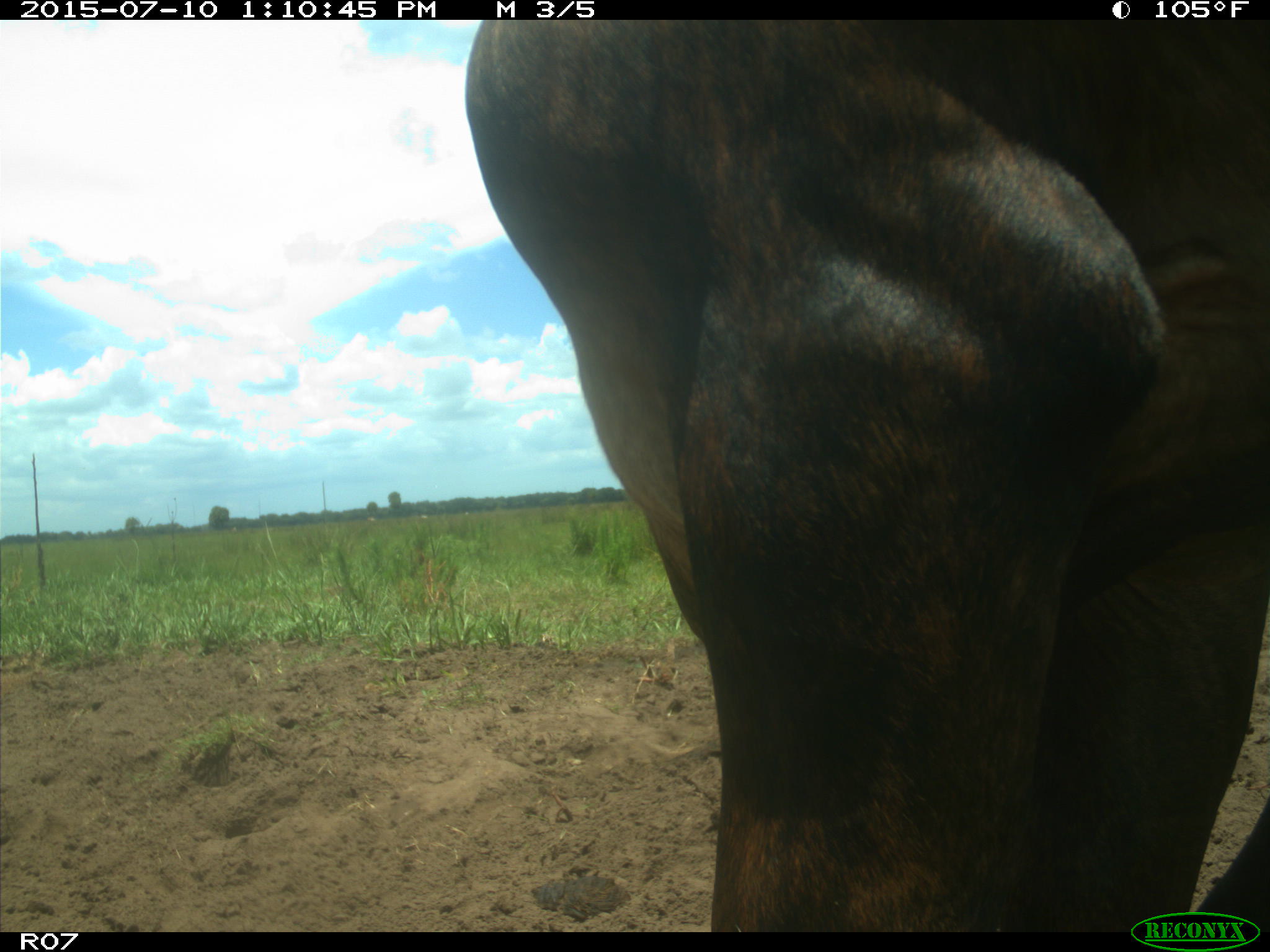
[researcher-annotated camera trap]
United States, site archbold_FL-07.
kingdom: Animalia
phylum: Chordata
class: Mammalia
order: Artiodactyla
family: Bovidae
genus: Bos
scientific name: Bos taurus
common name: domestic cow